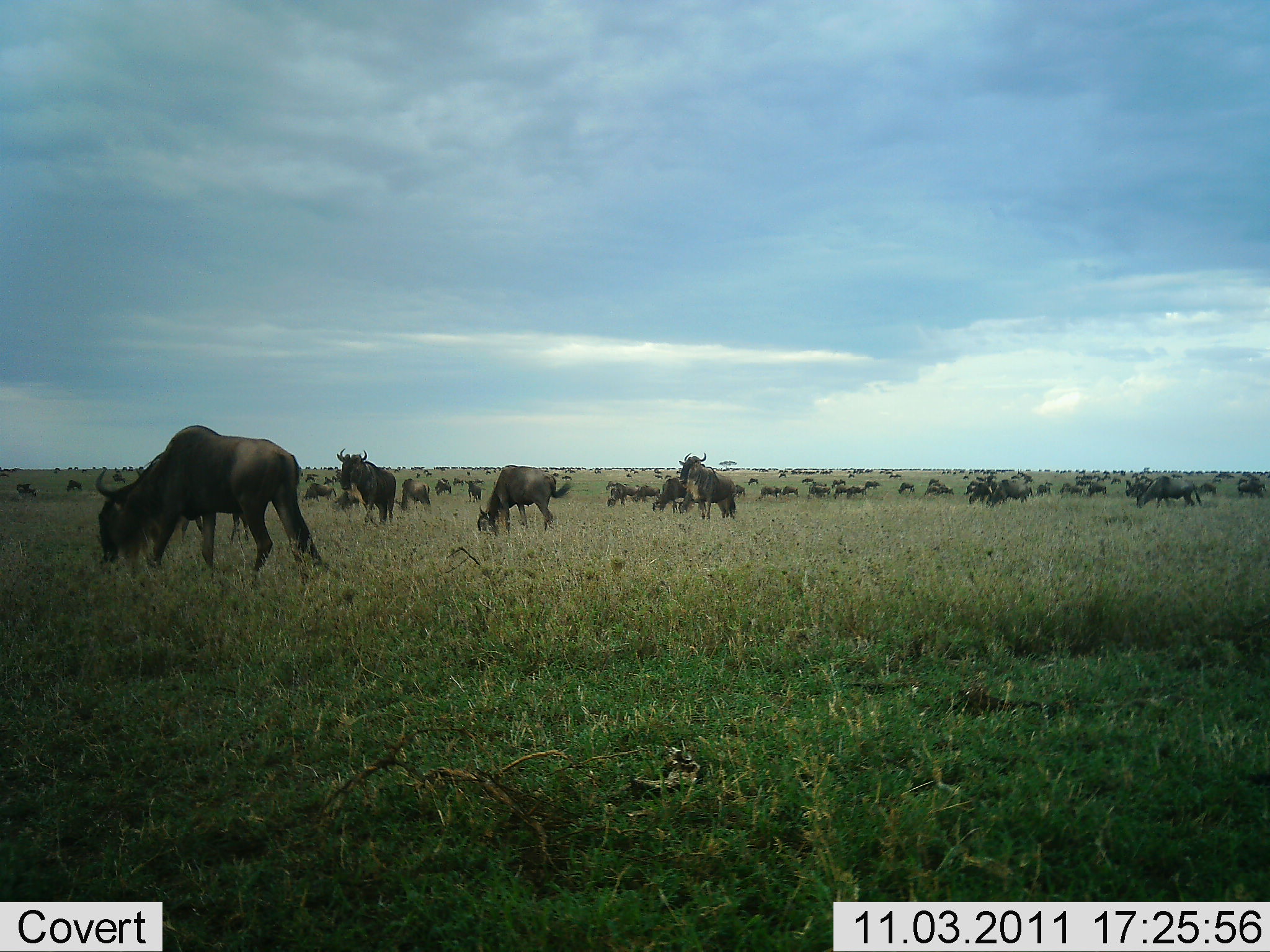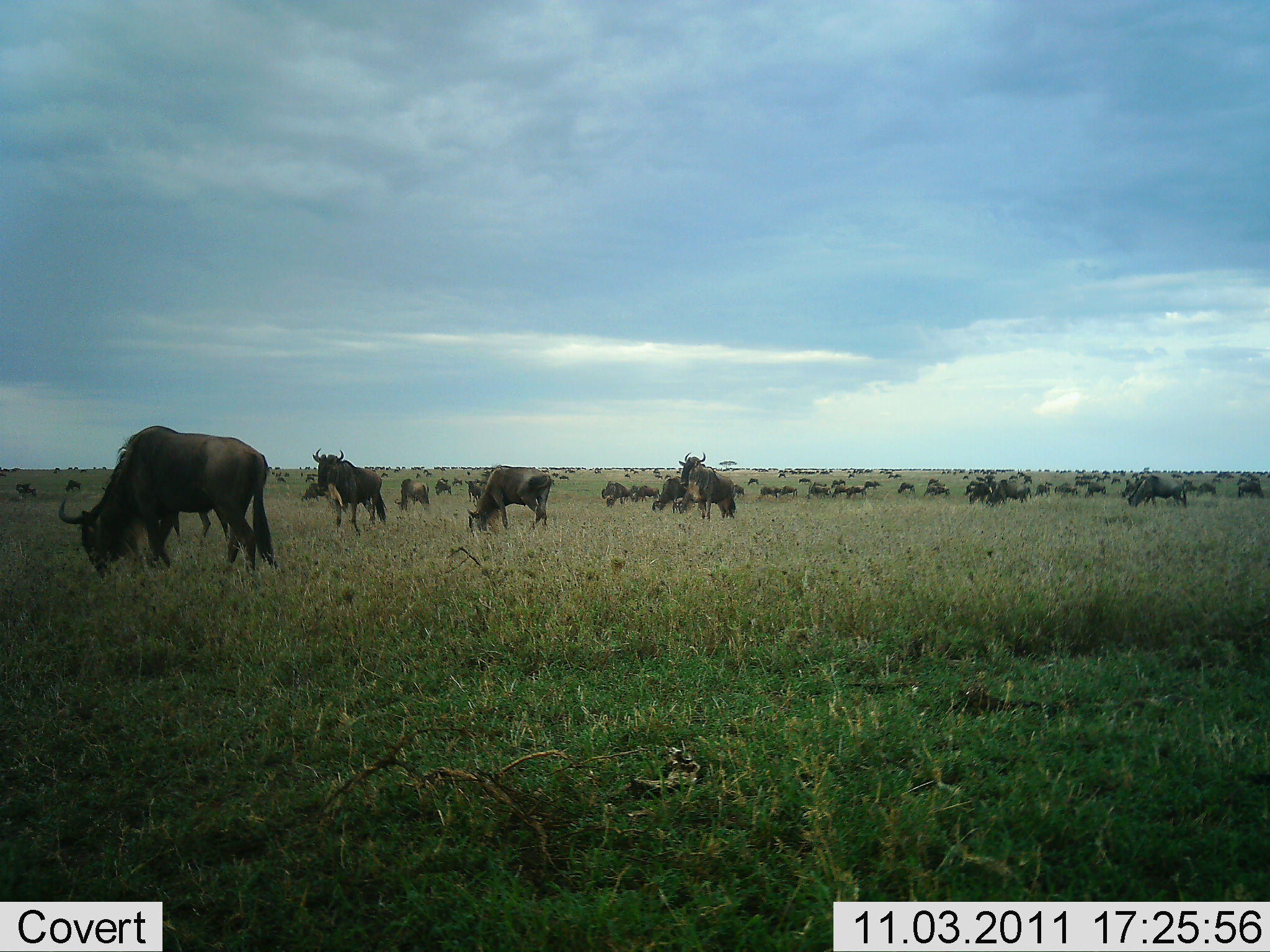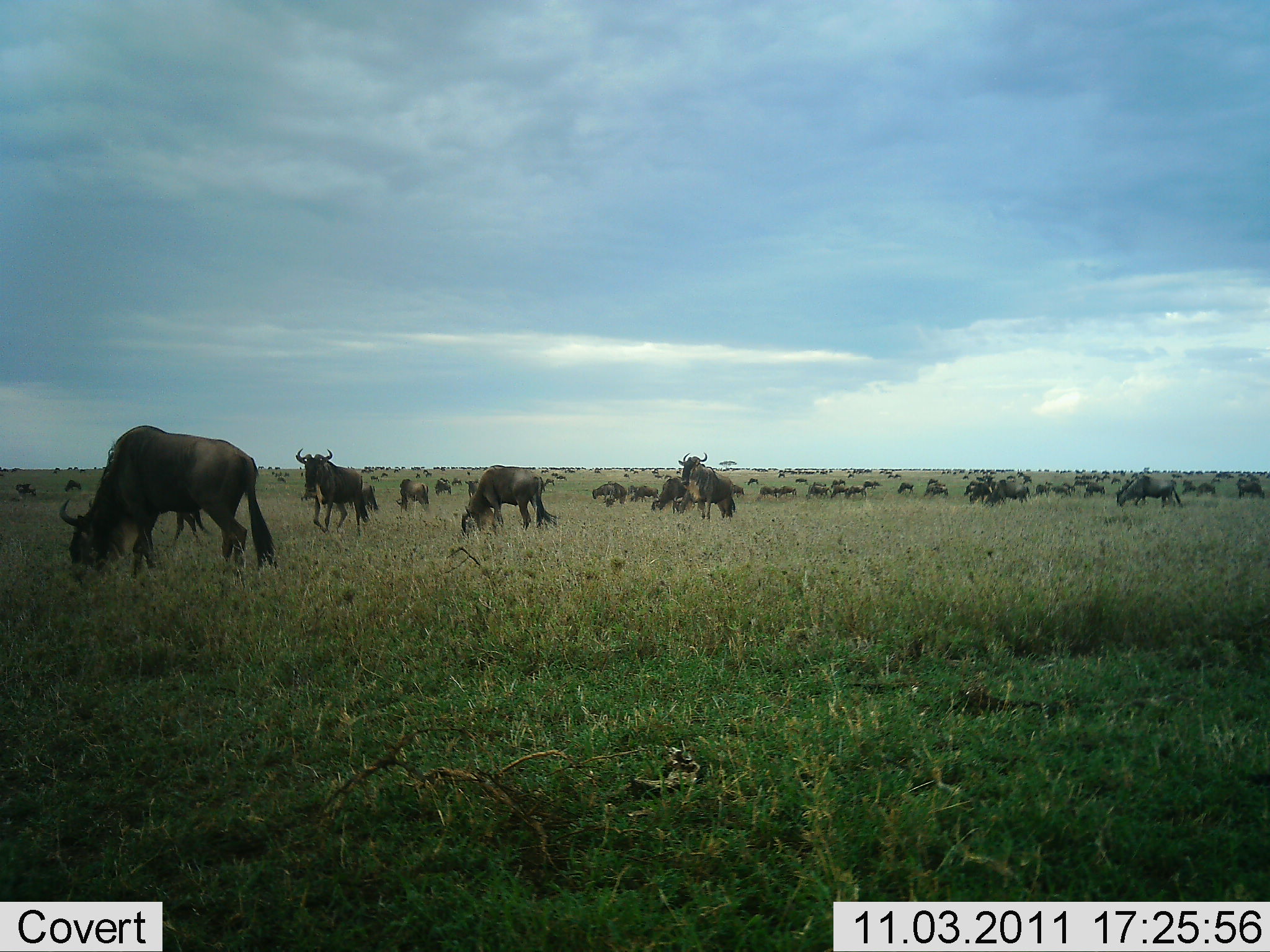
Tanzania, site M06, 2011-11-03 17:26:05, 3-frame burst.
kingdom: Animalia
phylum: Chordata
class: Mammalia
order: Artiodactyla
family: Bovidae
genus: Connochaetes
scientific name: Connochaetes taurinus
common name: blue wildebeest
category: wildebeest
Wildebeest (blue wildebeest) (Connochaetes taurinus), count 51+. Behavior (volunteer vote fractions): standing 69%, resting 38%, moving 62%, interacting 23%. Young present (vote fraction): 8%. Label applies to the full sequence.